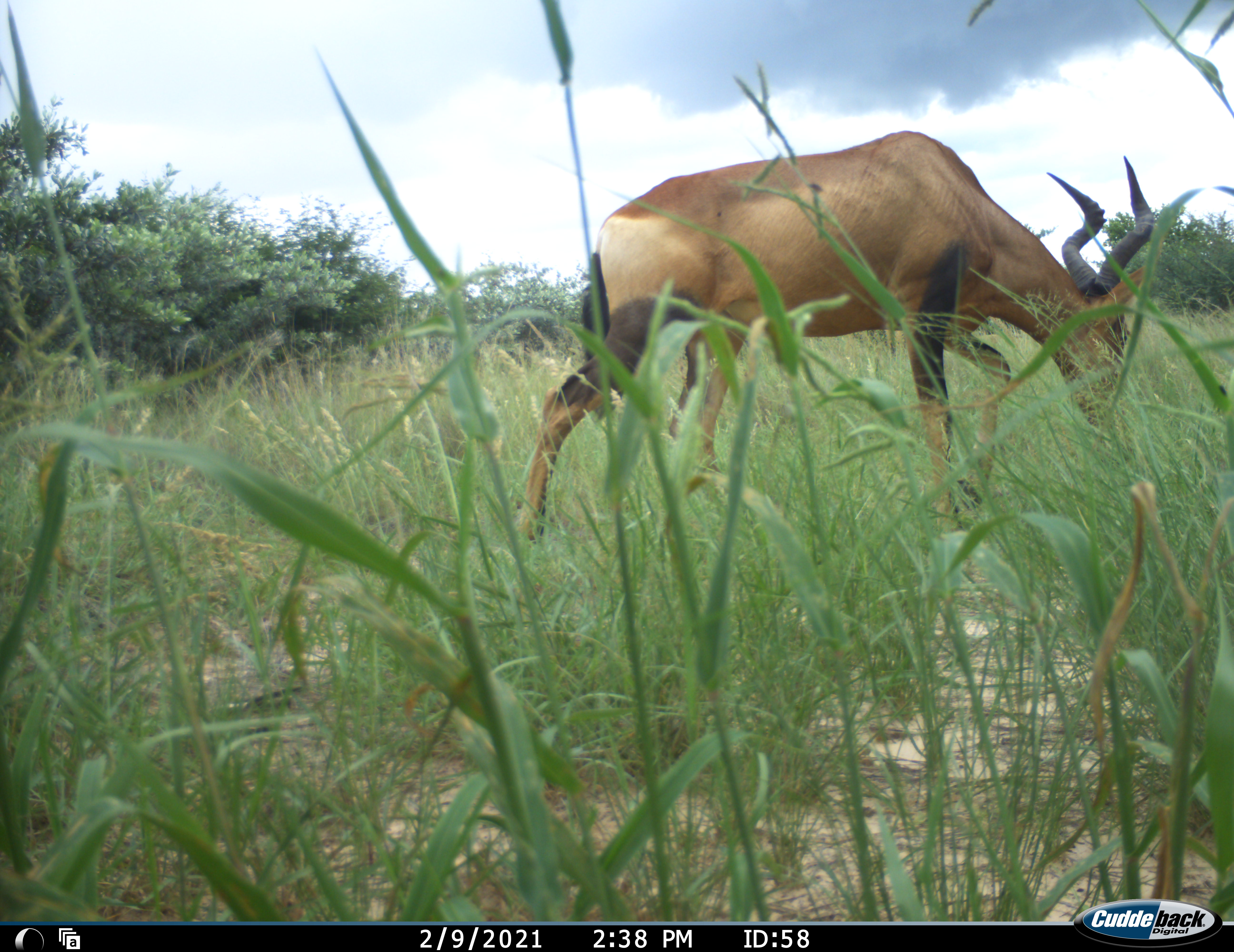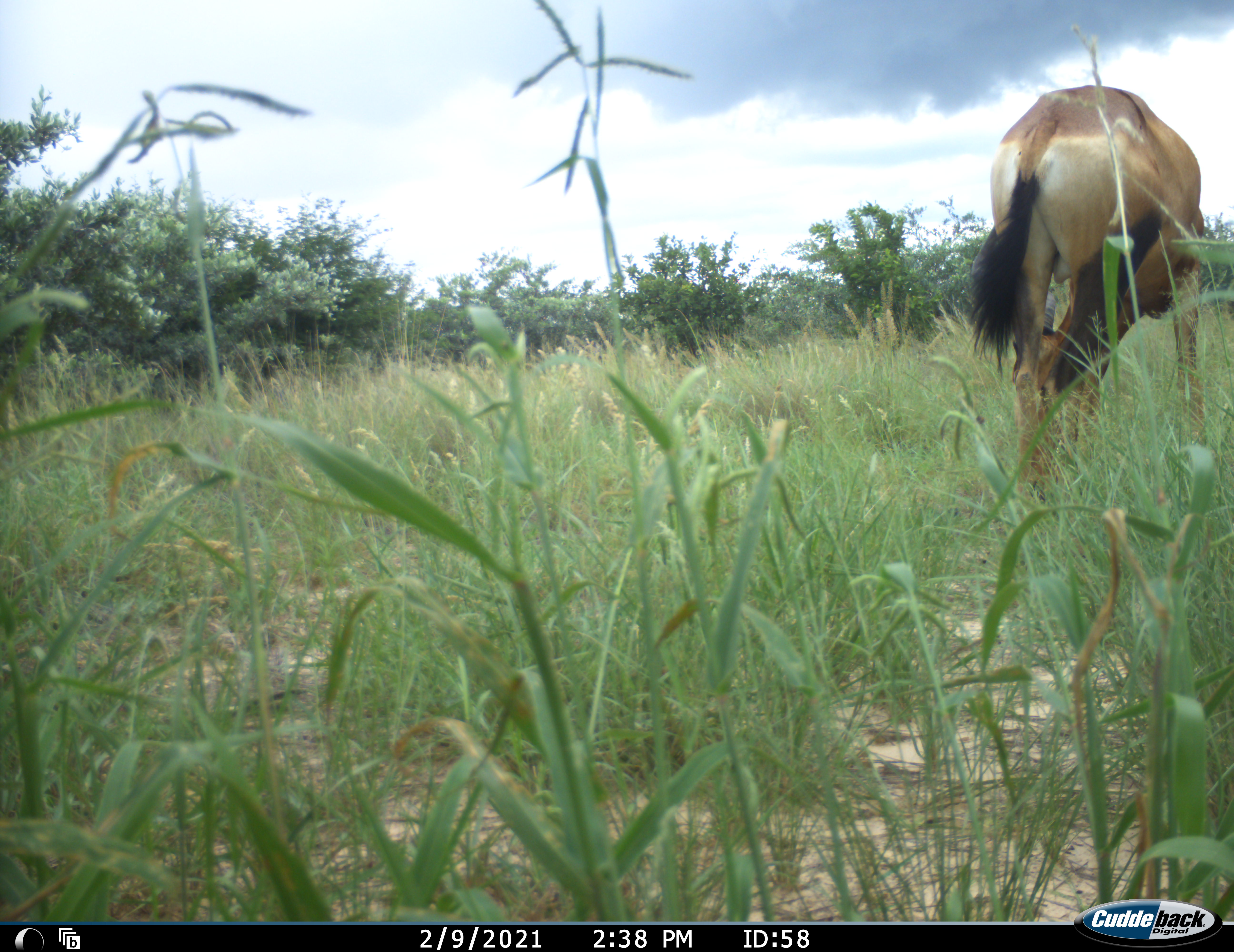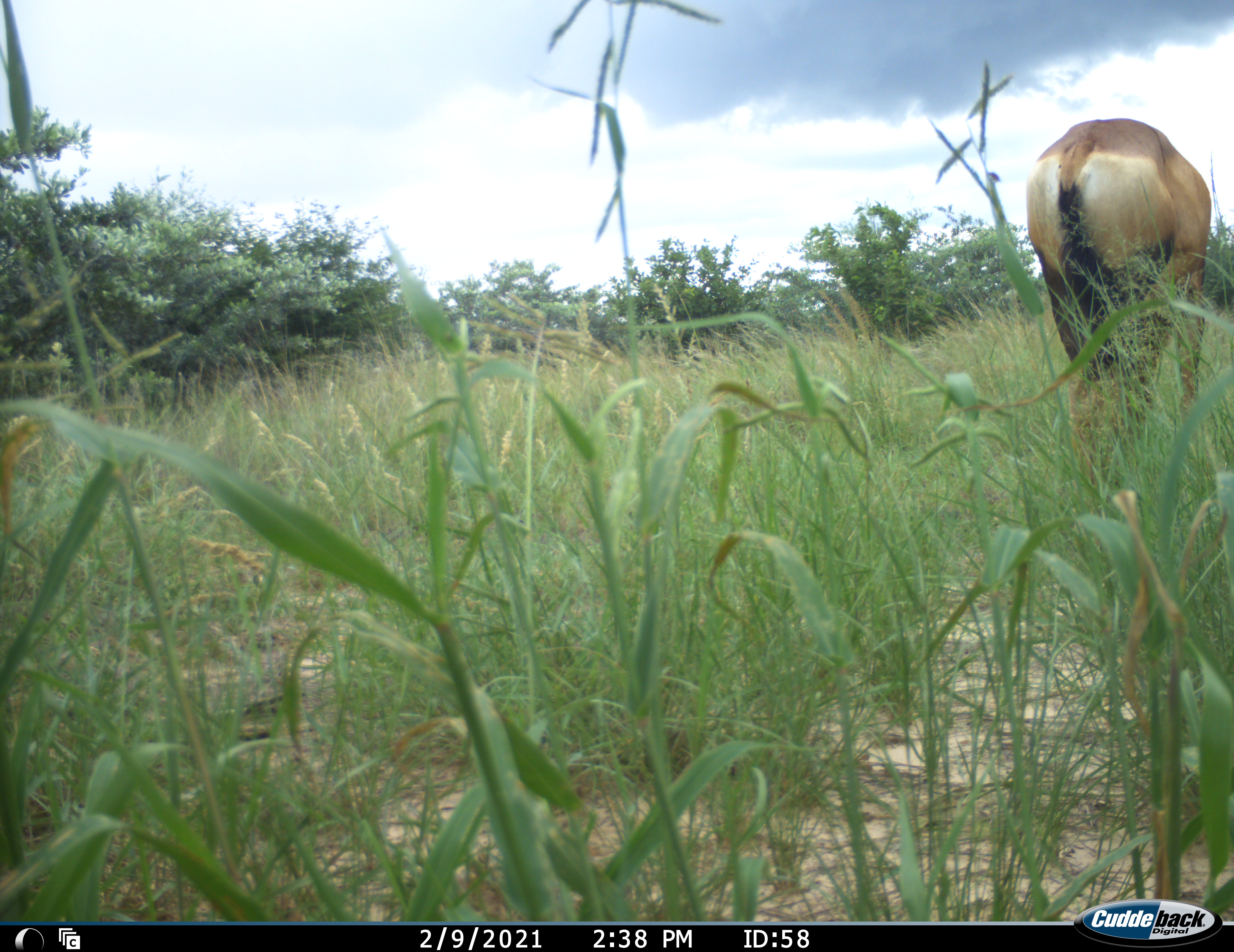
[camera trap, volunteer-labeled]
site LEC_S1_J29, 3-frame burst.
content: unidentified animal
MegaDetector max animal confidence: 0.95